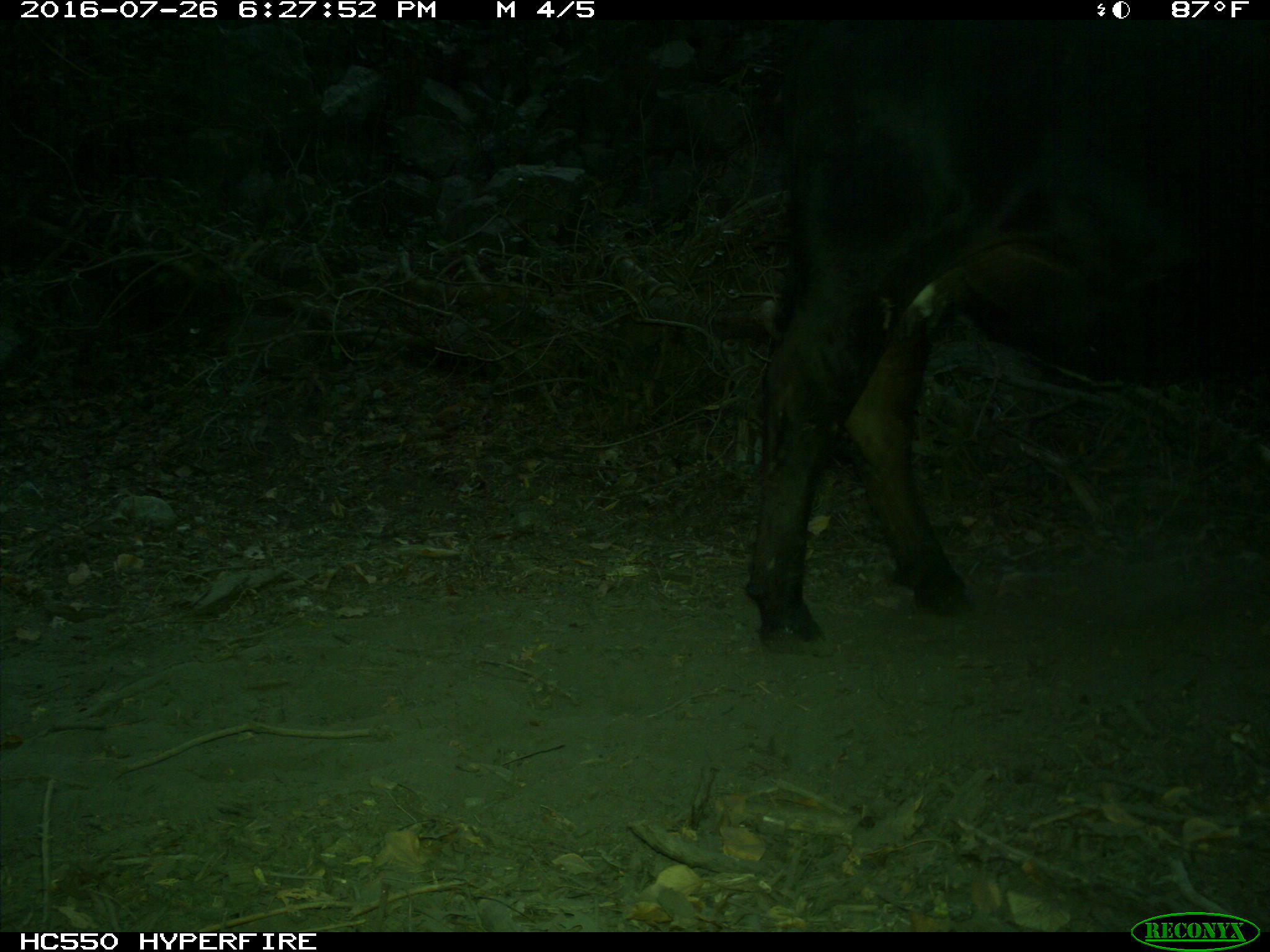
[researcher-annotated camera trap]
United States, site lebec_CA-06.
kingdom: Animalia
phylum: Chordata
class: Mammalia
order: Artiodactyla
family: Bovidae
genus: Bos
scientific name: Bos taurus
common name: domestic cow